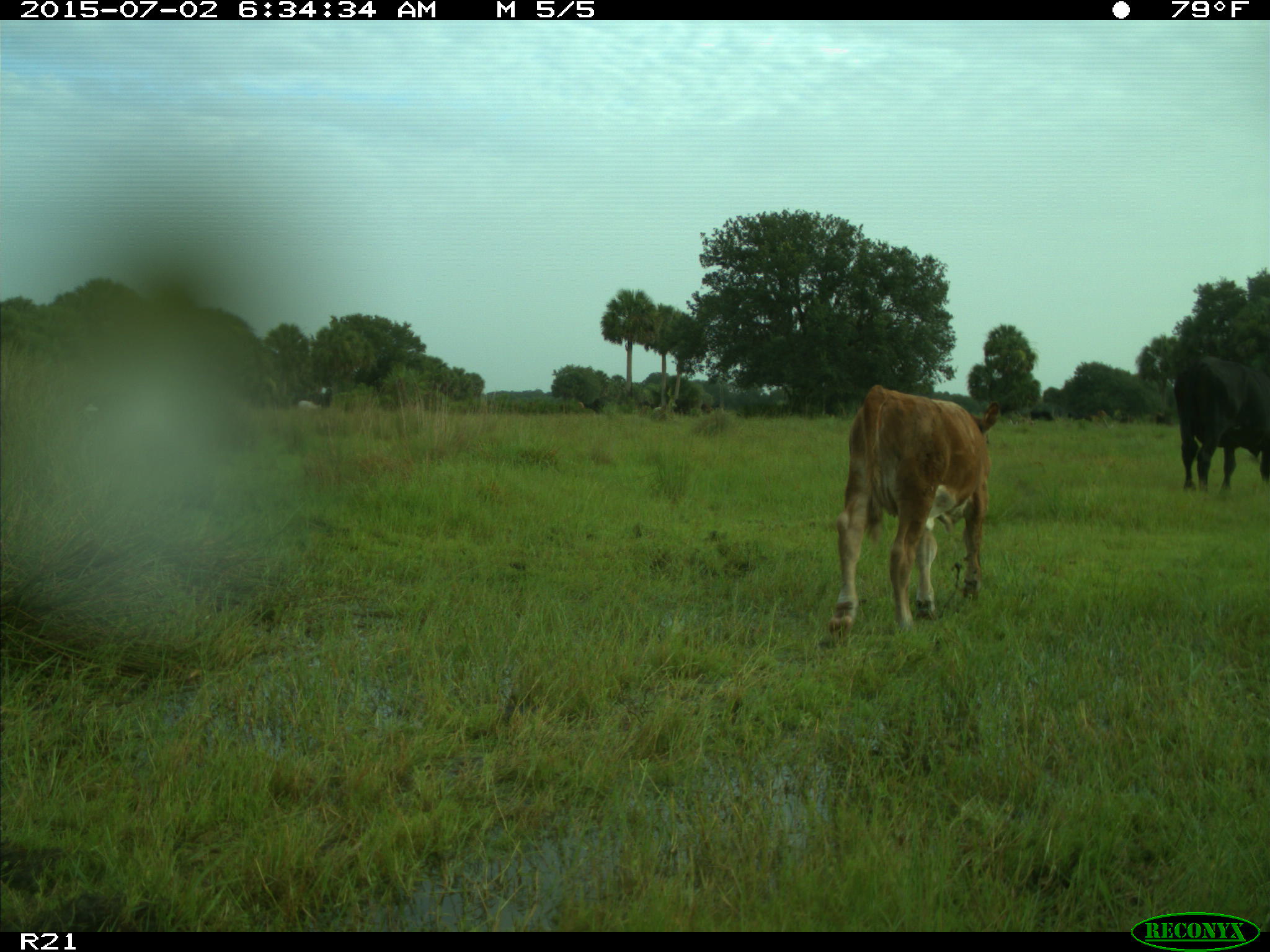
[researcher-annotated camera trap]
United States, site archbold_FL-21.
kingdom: Animalia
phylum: Chordata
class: Mammalia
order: Artiodactyla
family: Bovidae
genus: Bos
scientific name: Bos taurus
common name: domestic cow